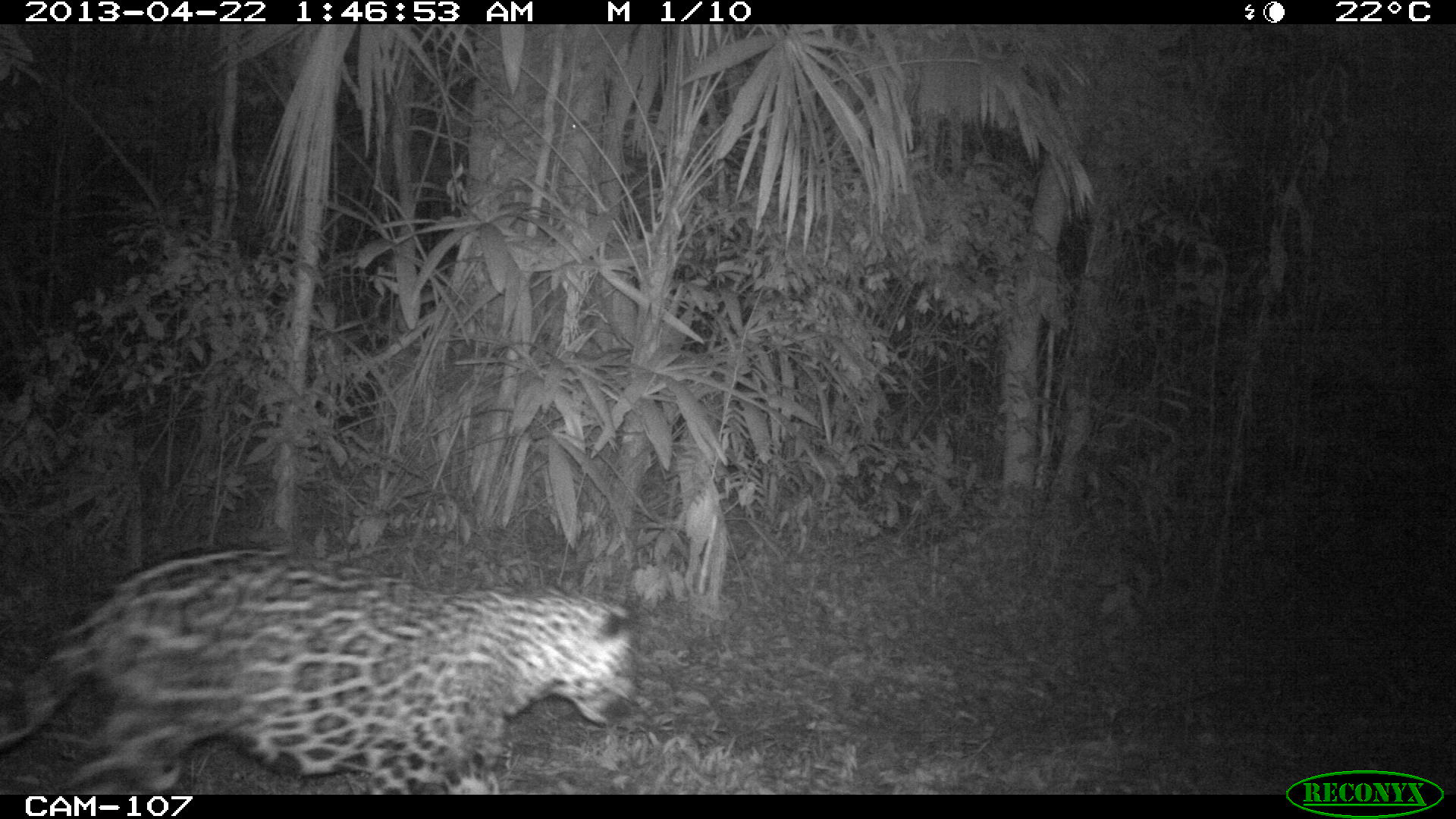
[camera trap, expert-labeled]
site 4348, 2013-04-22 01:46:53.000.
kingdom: Animalia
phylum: Chordata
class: Mammalia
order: Carnivora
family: Felidae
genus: Panthera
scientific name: Panthera onca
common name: jaguar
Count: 1.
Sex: male.